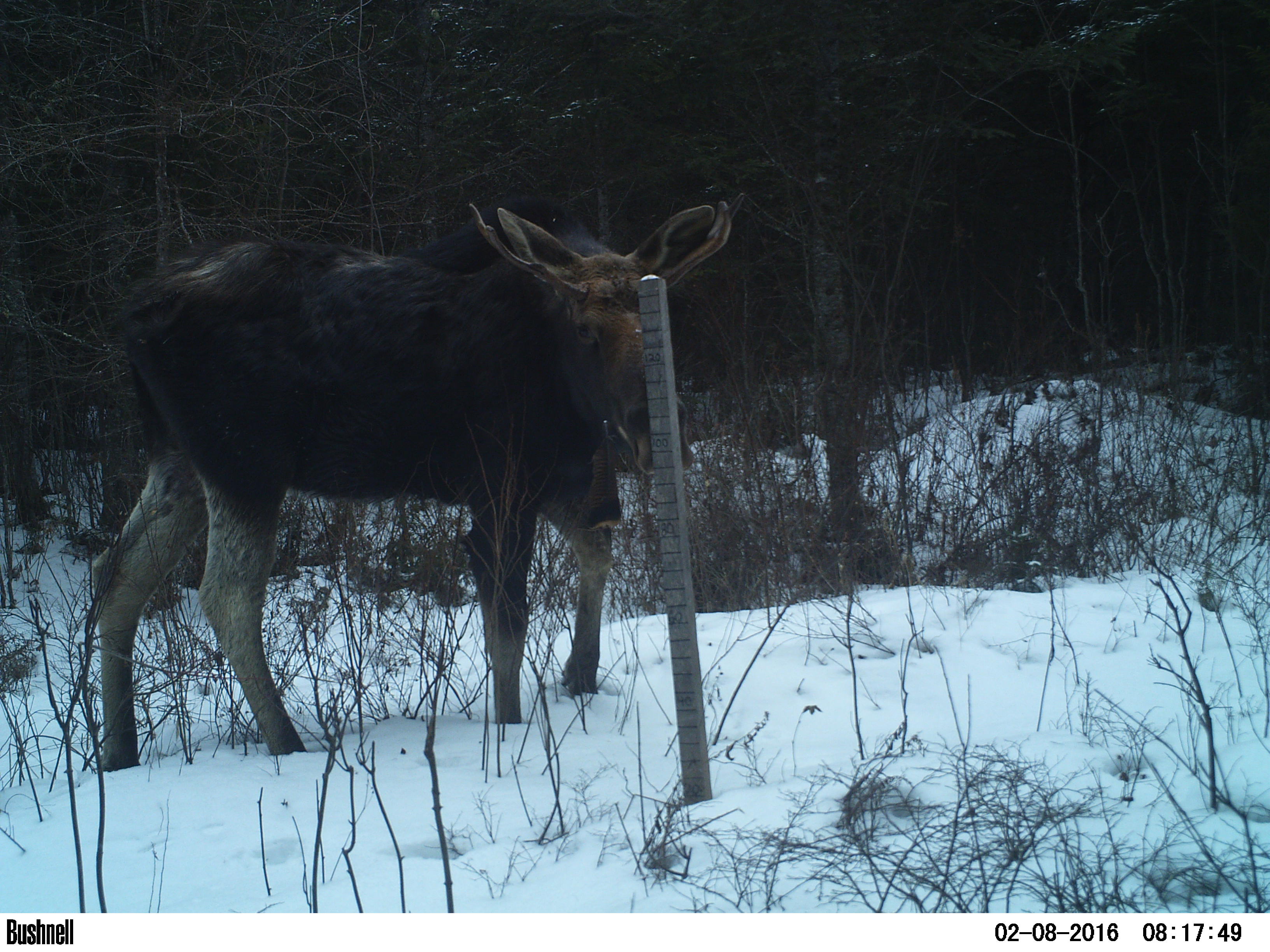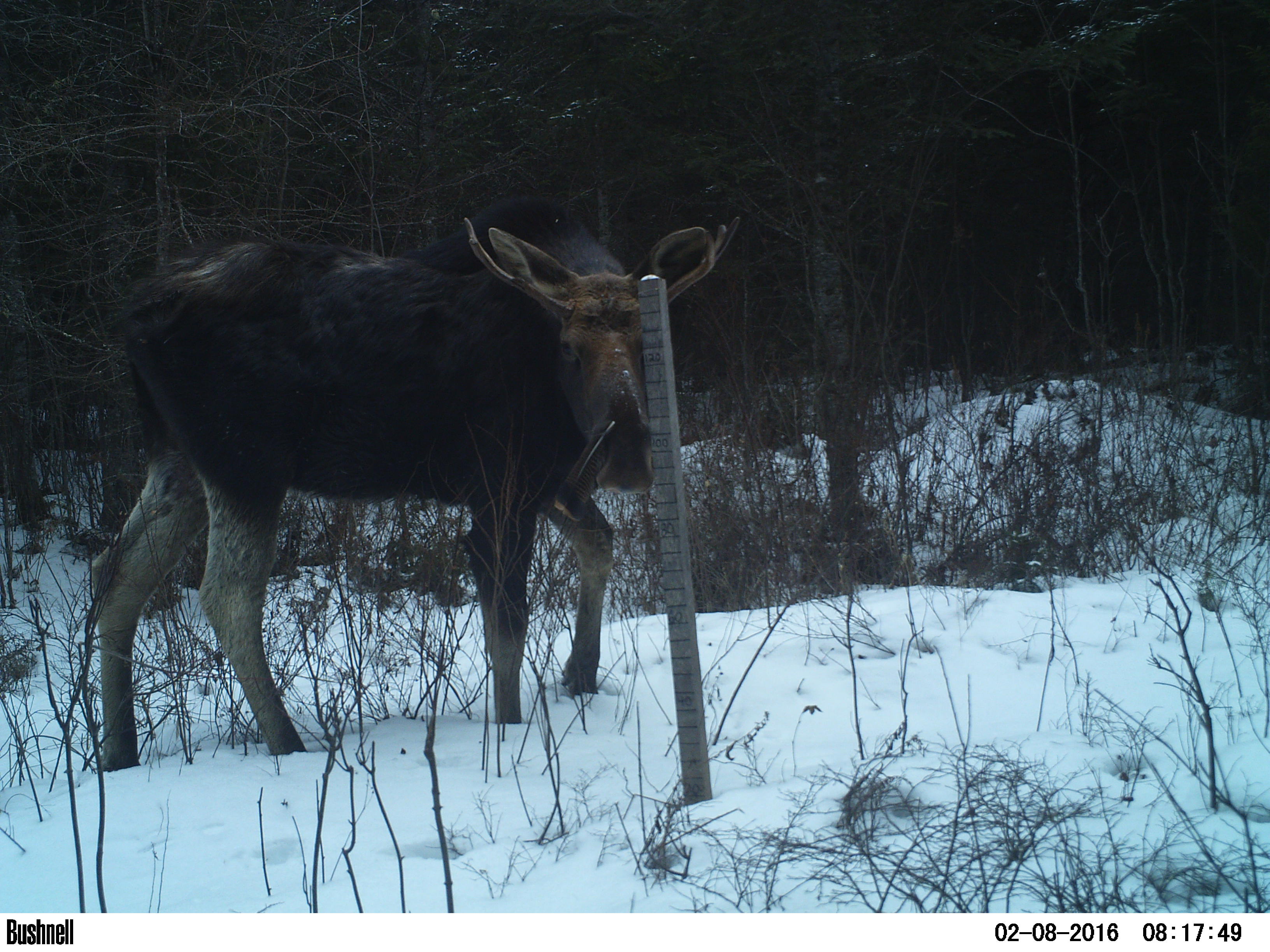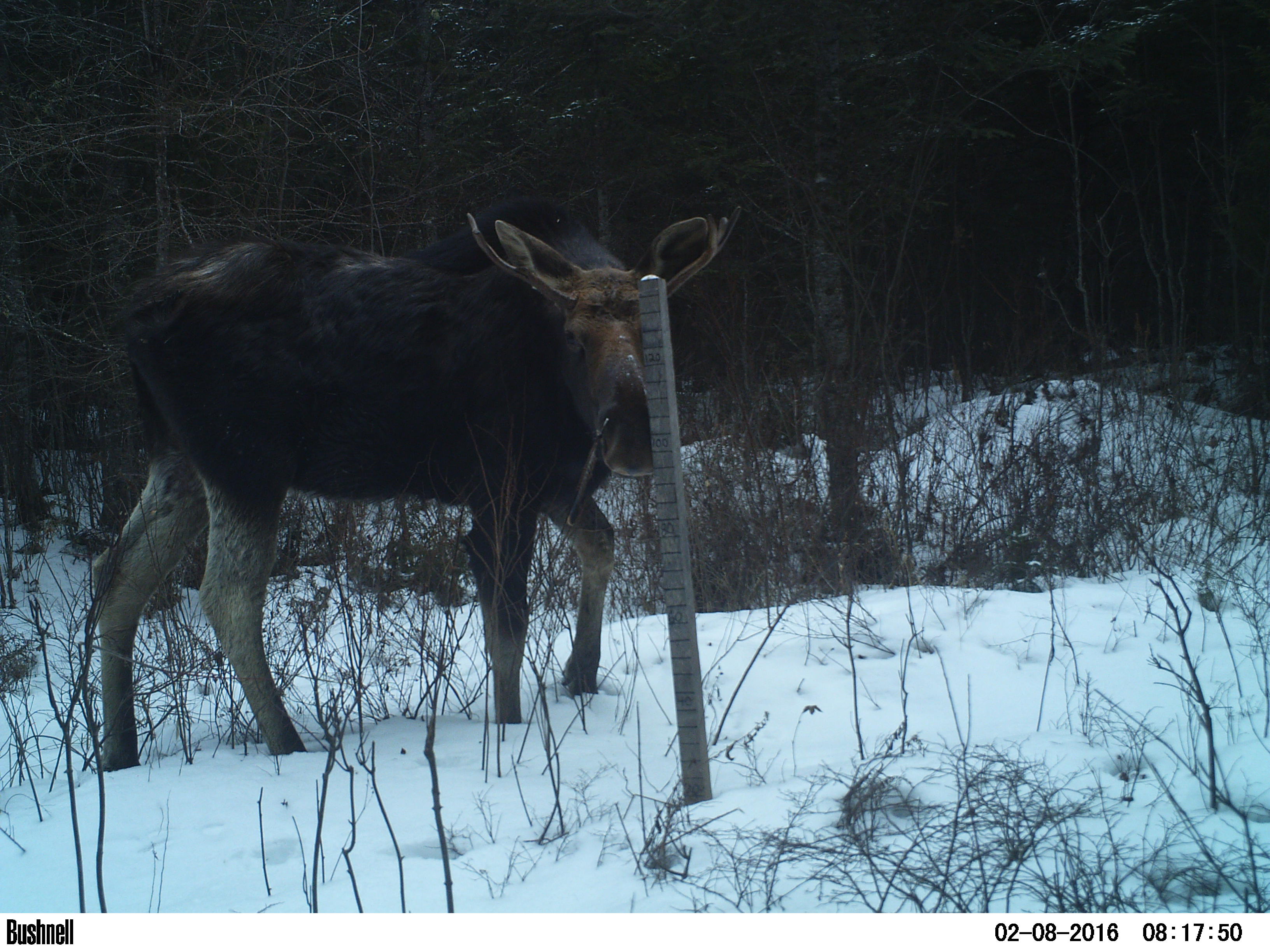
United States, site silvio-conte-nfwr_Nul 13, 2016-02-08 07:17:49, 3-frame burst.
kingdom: Animalia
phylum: Chordata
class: Mammalia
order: Artiodactyla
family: Cervidae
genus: Alces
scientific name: Alces alces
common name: moose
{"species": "moose (Alces alces)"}